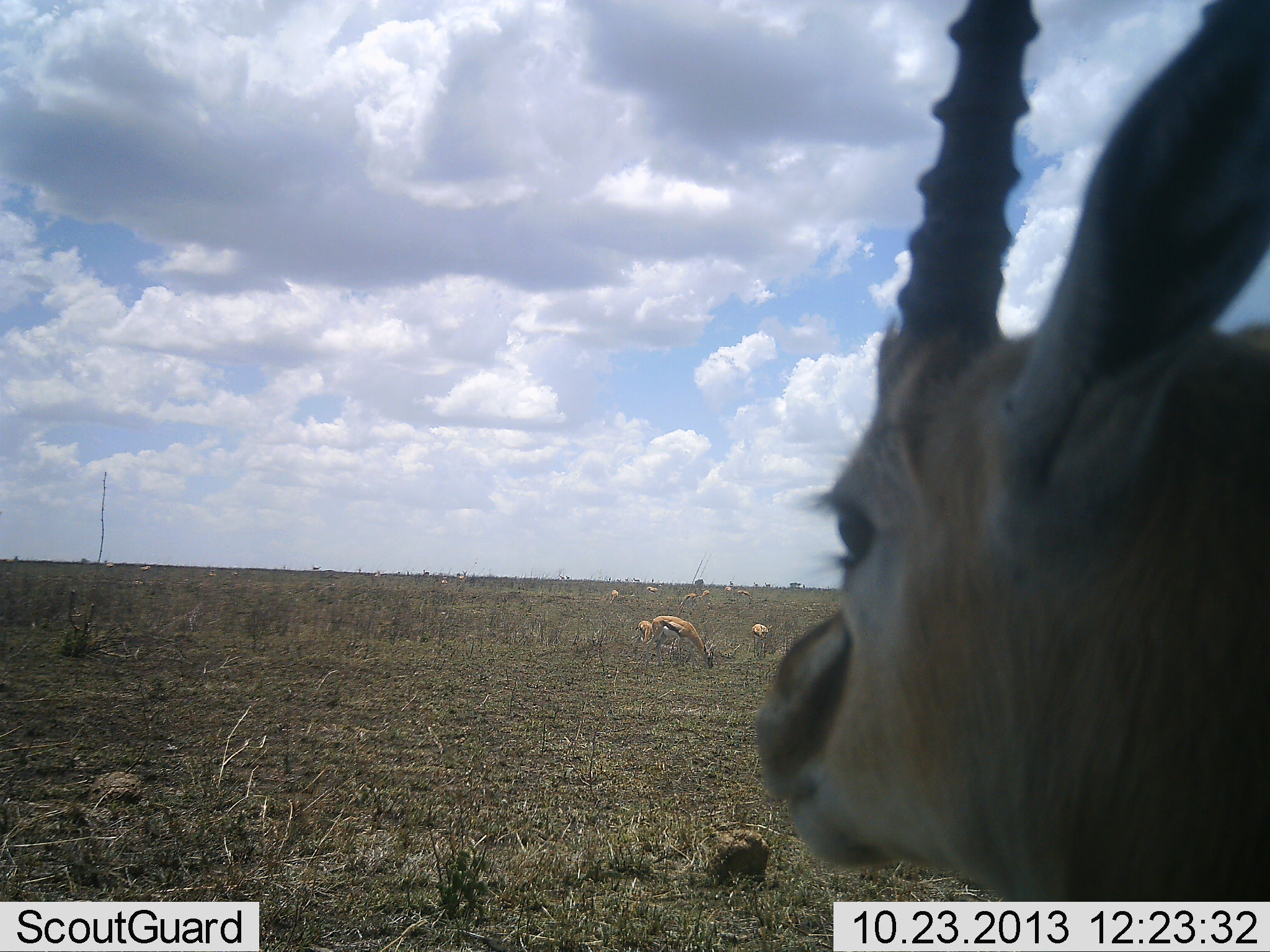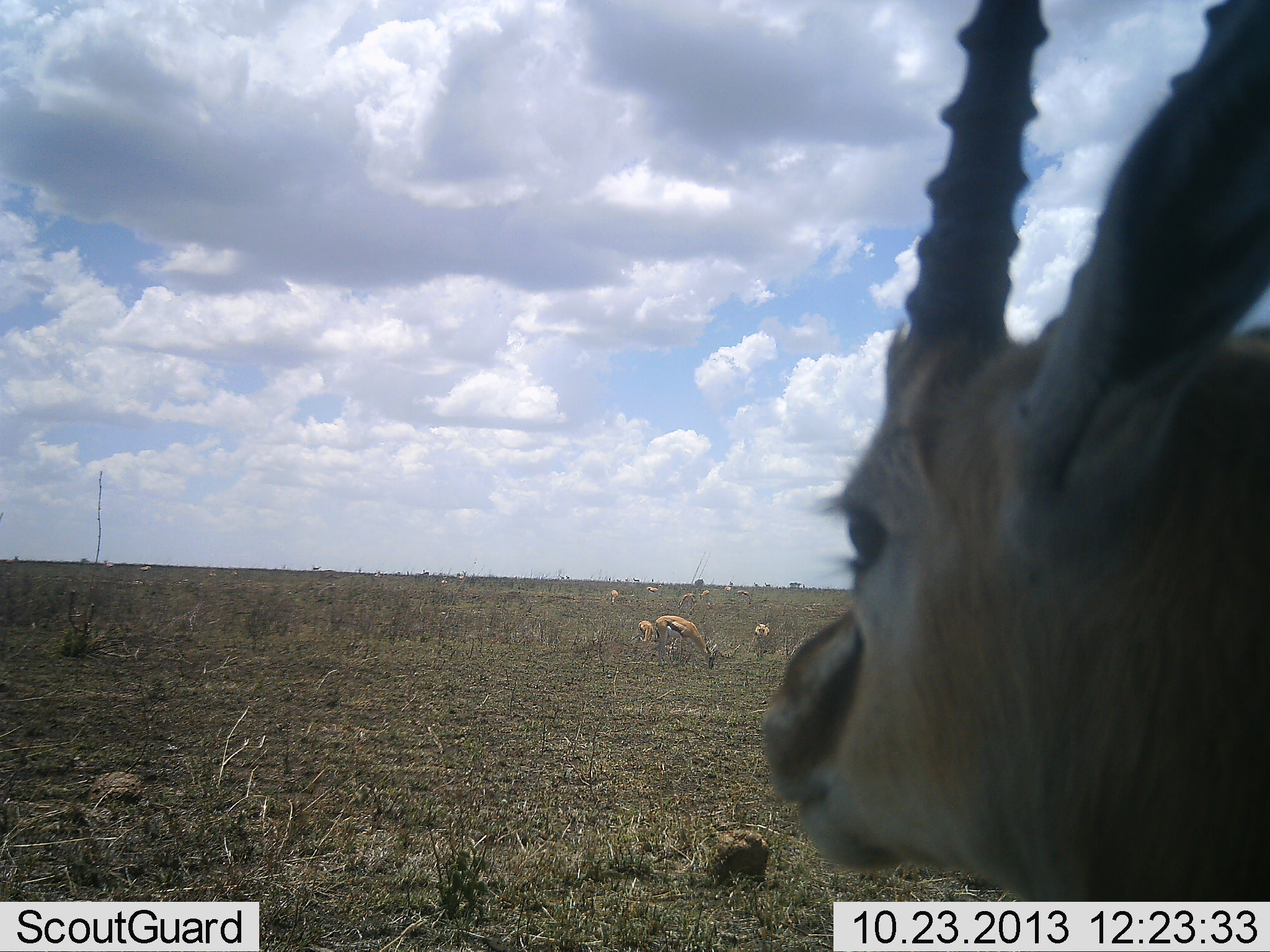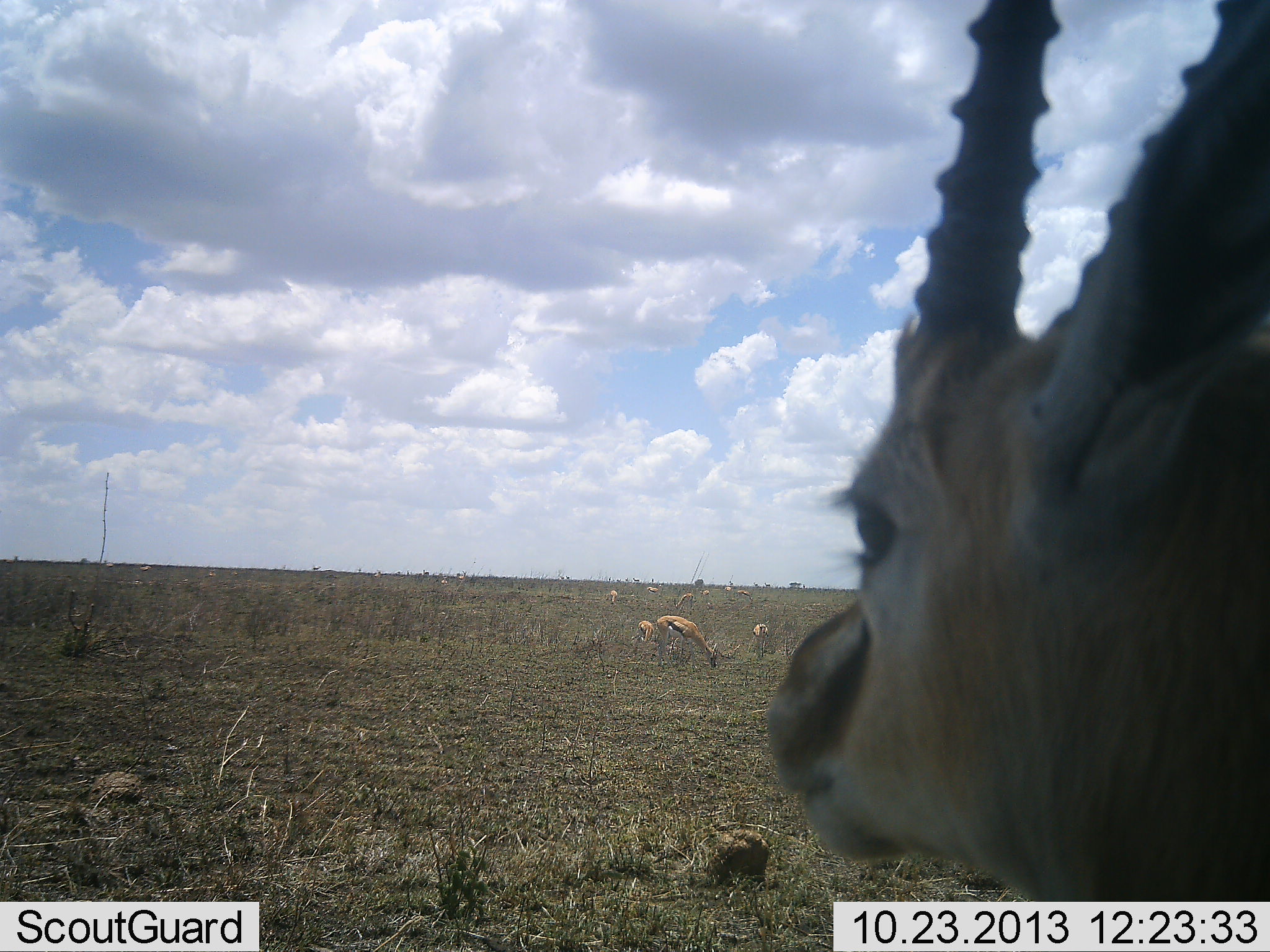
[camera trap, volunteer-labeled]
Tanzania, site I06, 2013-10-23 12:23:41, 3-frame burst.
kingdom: Animalia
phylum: Chordata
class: Mammalia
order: Artiodactyla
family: Bovidae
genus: Eudorcas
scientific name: Eudorcas thomsonii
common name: thomson's gazelle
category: gazellethomsons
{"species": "gazellethomsons (thomson's gazelle) (Eudorcas thomsonii)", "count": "7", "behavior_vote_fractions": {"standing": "73%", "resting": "8%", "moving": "12%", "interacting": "0%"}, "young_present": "8%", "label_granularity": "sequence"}